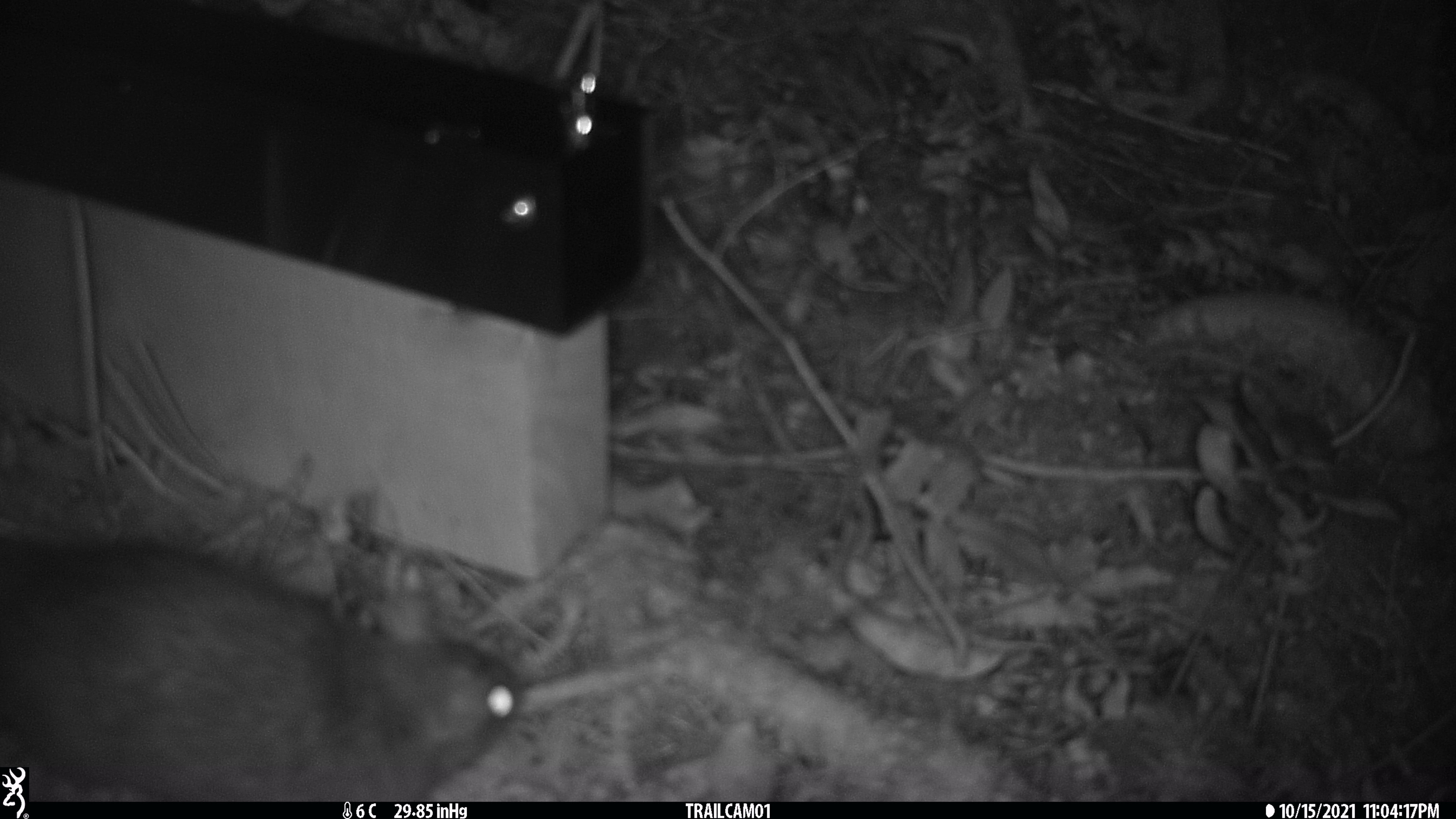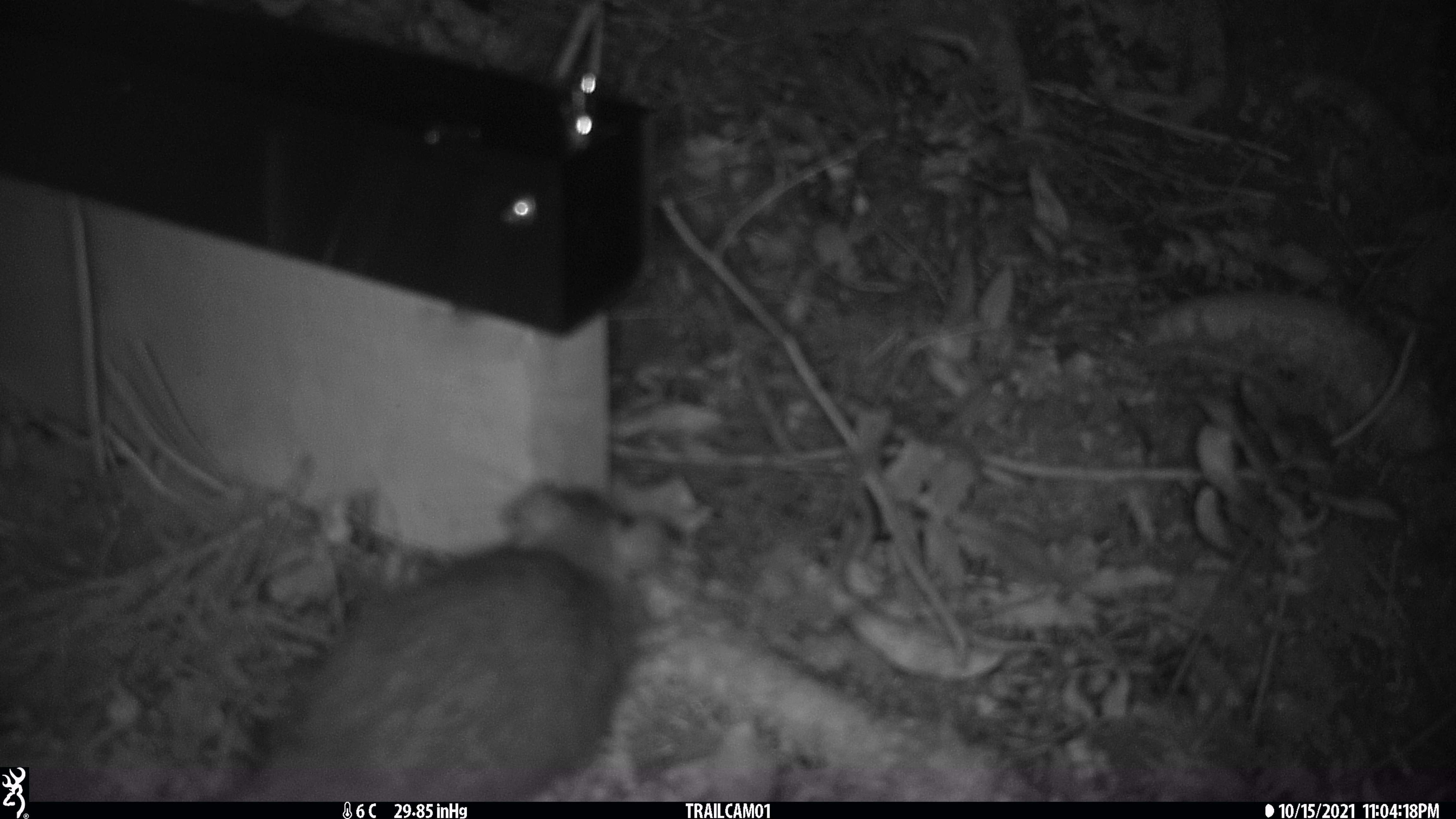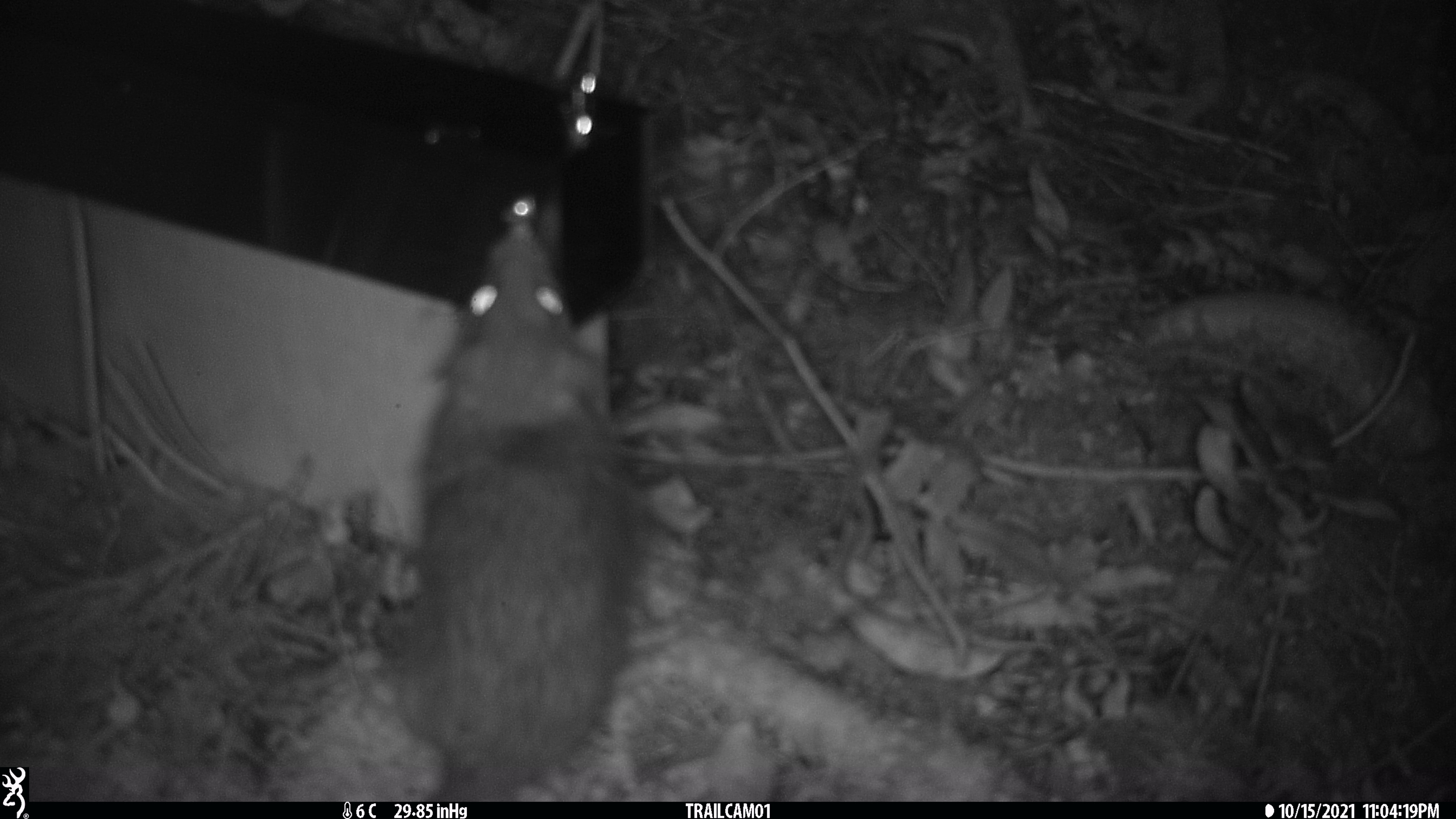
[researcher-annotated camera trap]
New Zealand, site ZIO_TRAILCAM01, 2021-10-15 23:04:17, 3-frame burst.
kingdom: Animalia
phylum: Chordata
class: Mammalia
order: Rodentia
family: Muridae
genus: Rattus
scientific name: Rattus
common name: rat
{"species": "rat (Rattus)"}